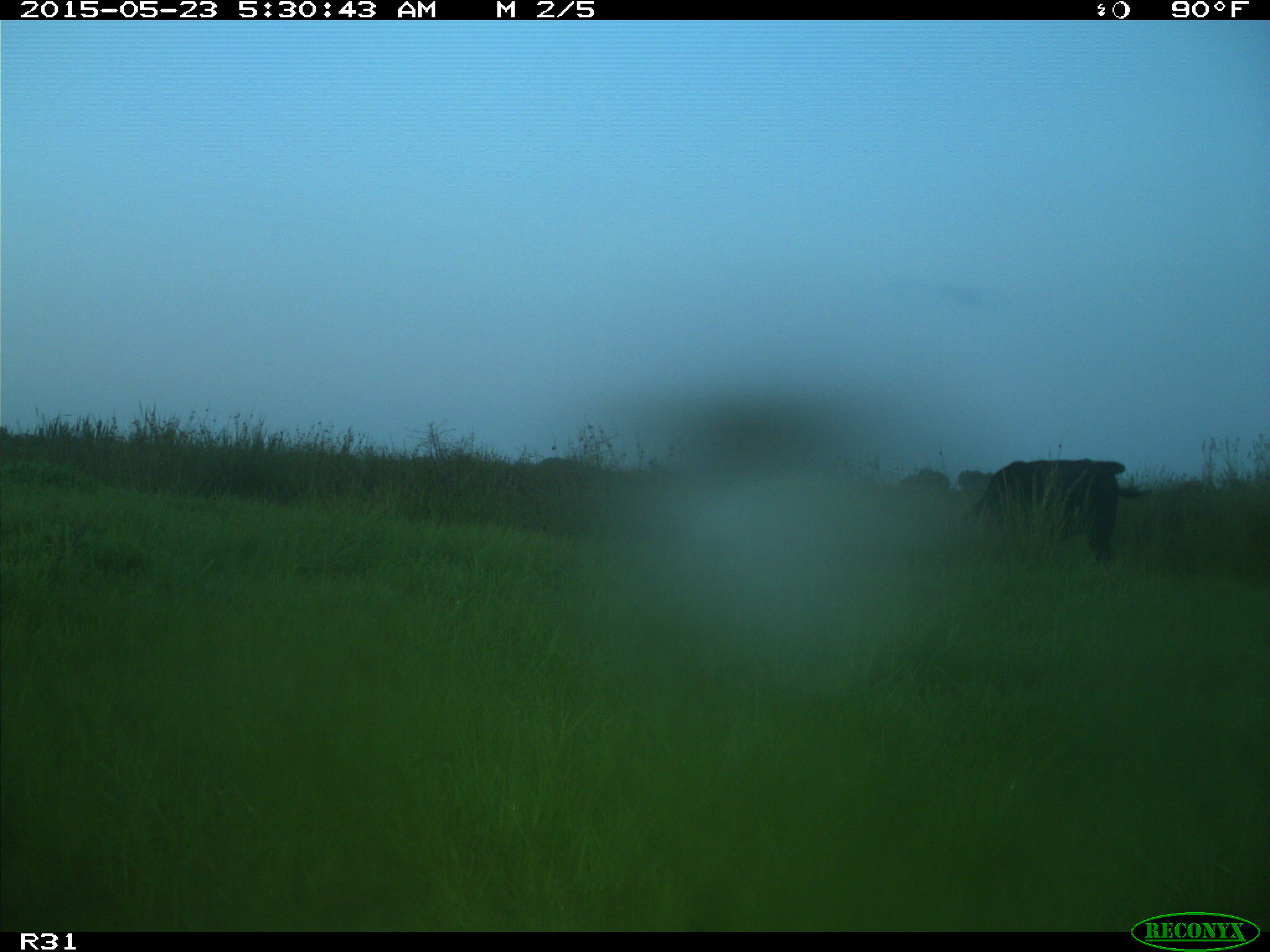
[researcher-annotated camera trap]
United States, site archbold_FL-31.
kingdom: Animalia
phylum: Chordata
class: Mammalia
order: Artiodactyla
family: Bovidae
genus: Bos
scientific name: Bos taurus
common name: domestic cow